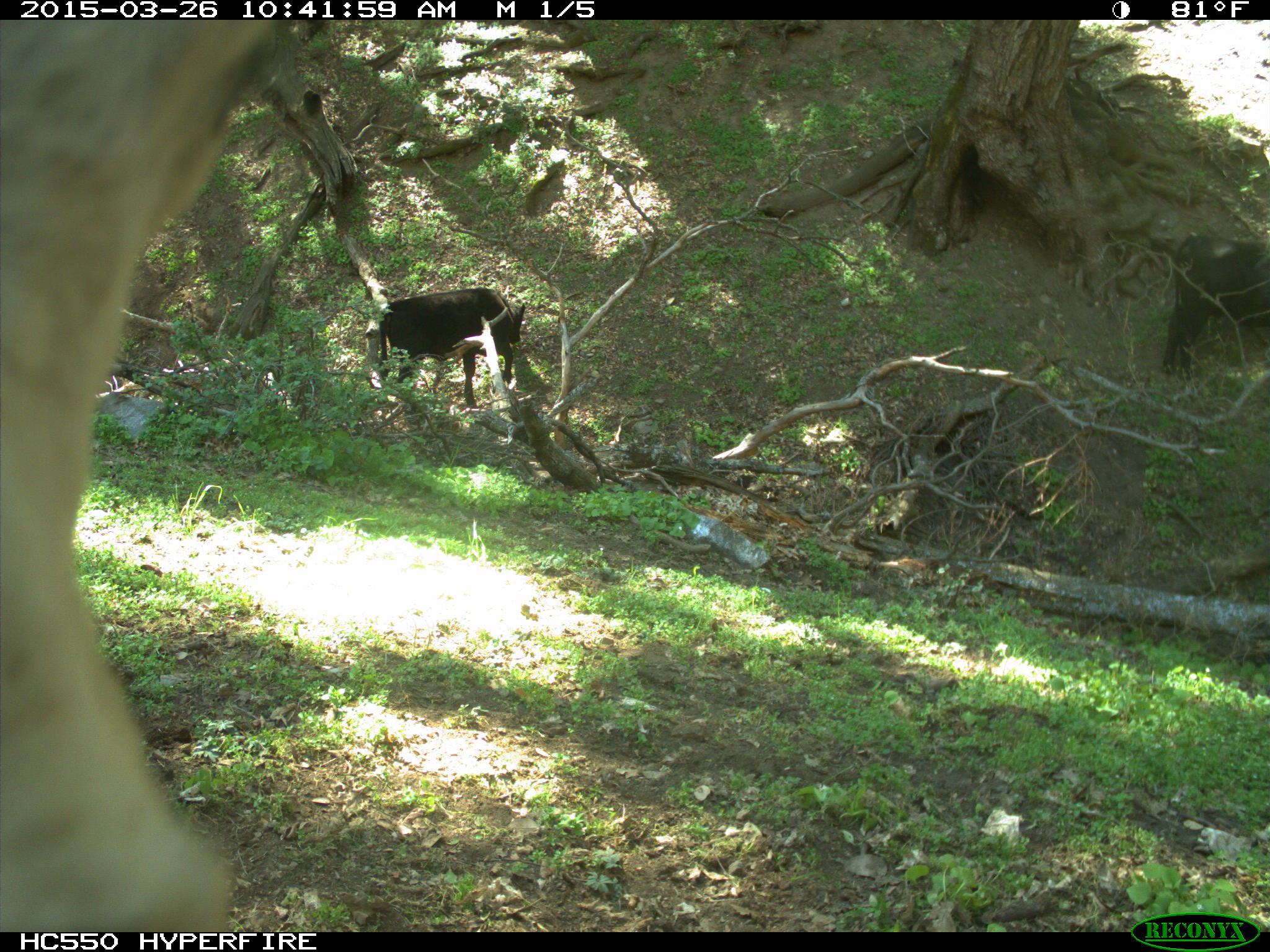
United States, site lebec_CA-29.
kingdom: Animalia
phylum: Chordata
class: Mammalia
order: Artiodactyla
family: Bovidae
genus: Bos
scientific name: Bos taurus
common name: domestic cow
Bos taurus (domestic cow).